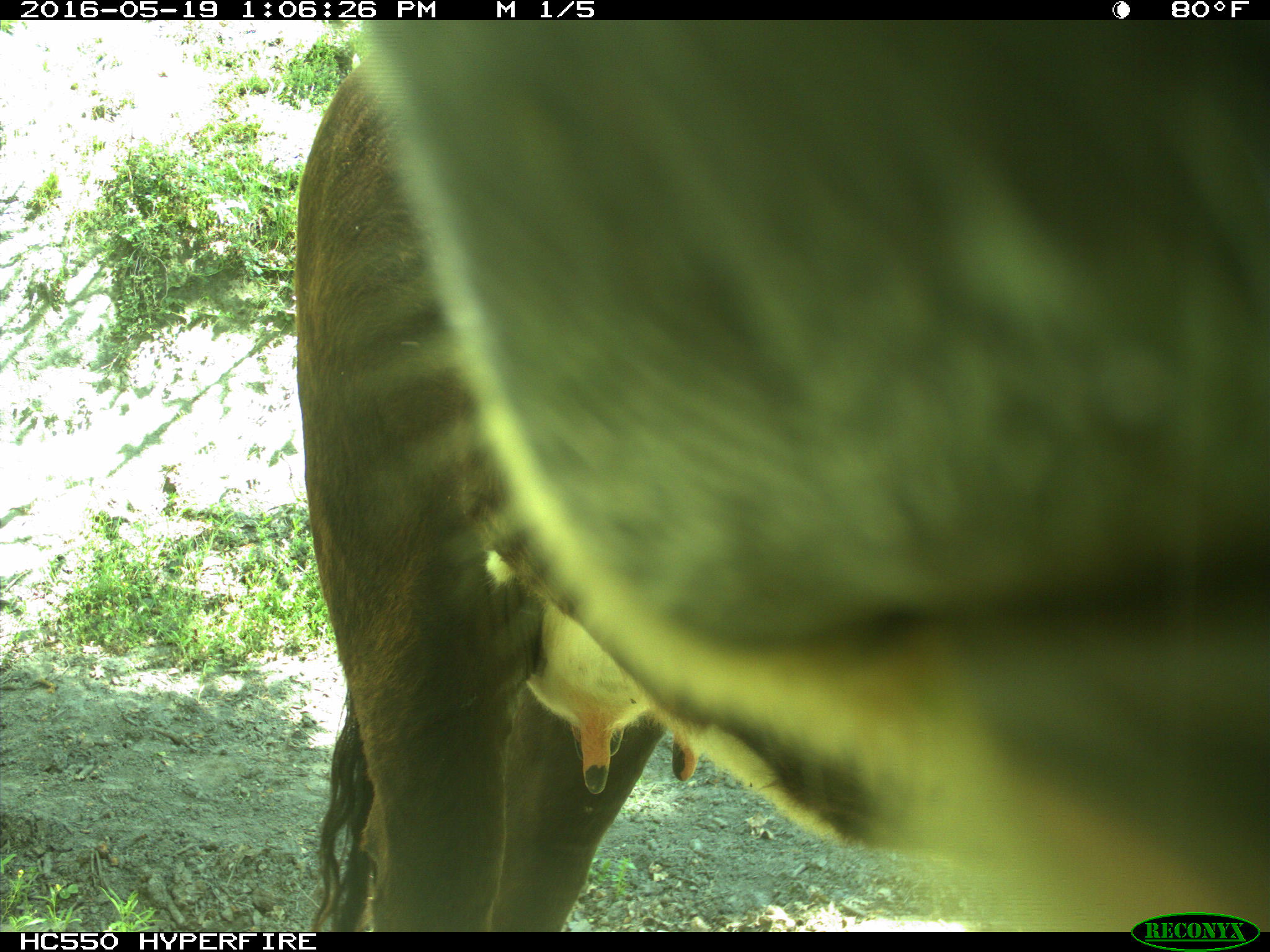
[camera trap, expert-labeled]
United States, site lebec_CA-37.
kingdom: Animalia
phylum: Chordata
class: Mammalia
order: Artiodactyla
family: Bovidae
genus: Bos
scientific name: Bos taurus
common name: domestic cow